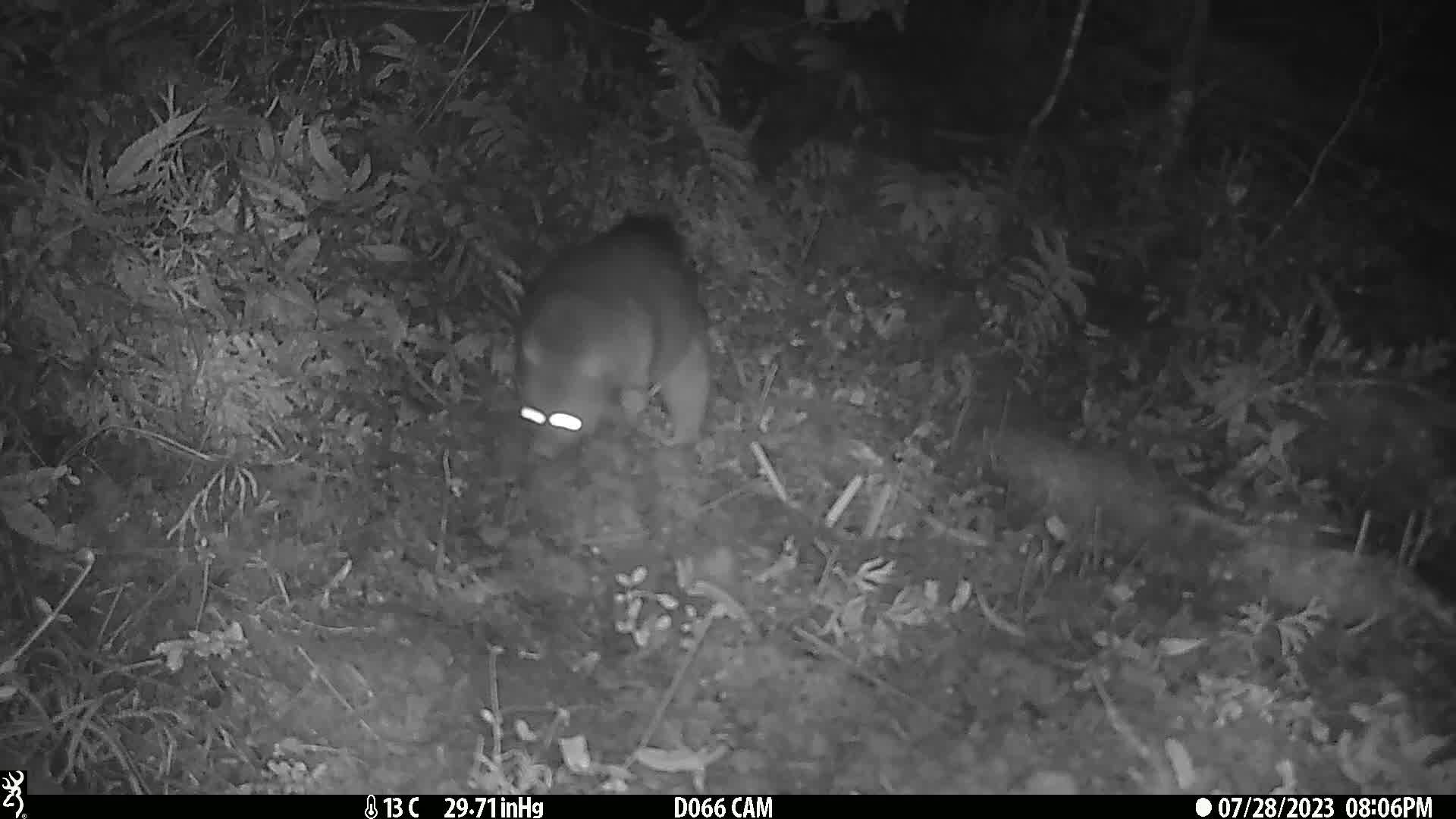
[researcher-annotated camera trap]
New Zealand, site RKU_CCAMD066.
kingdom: Animalia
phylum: Chordata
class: Mammalia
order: Diprotodontia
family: Phalangeridae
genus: Trichosurus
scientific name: Trichosurus vulpecula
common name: common brushtail possum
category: possum